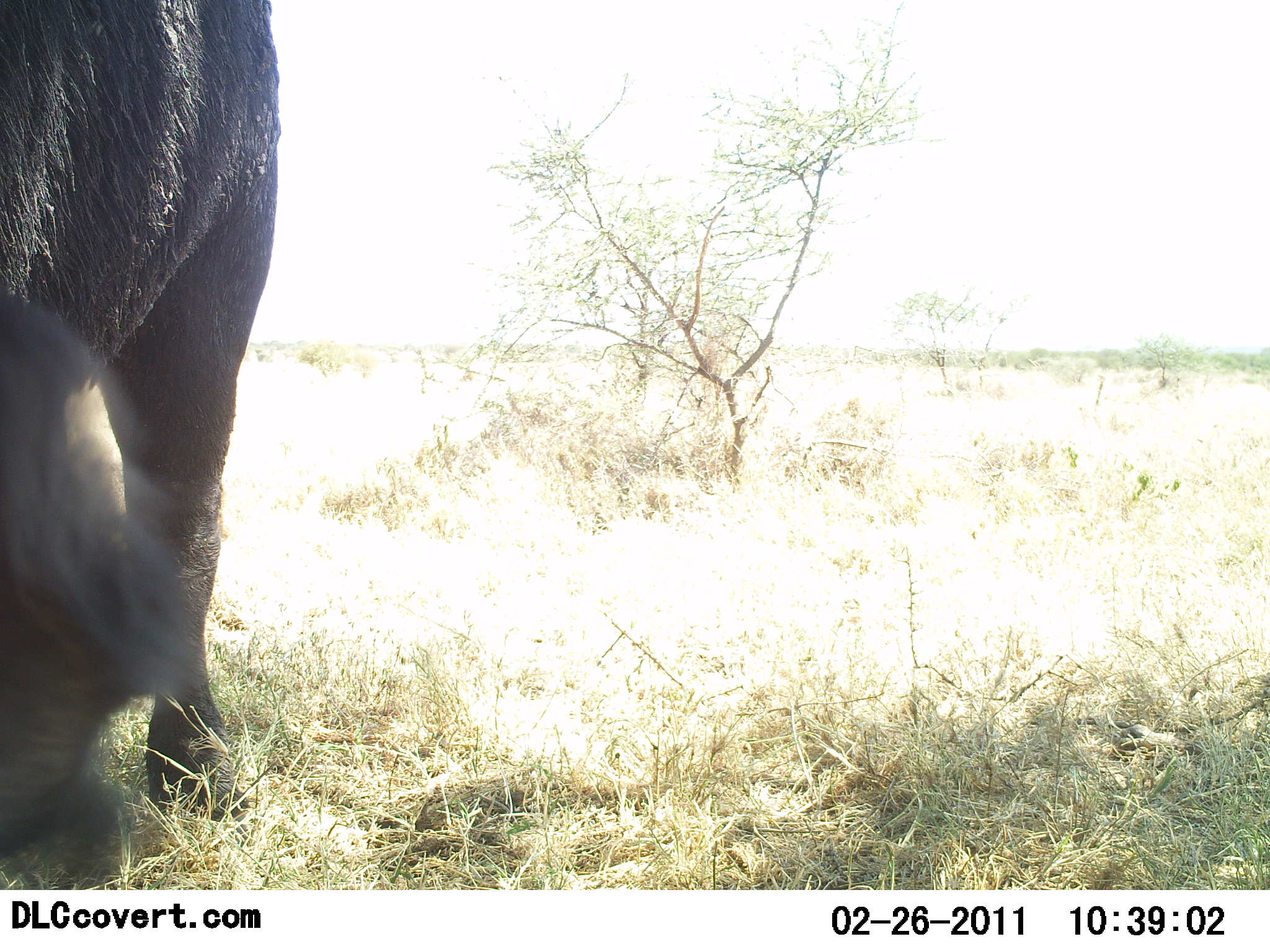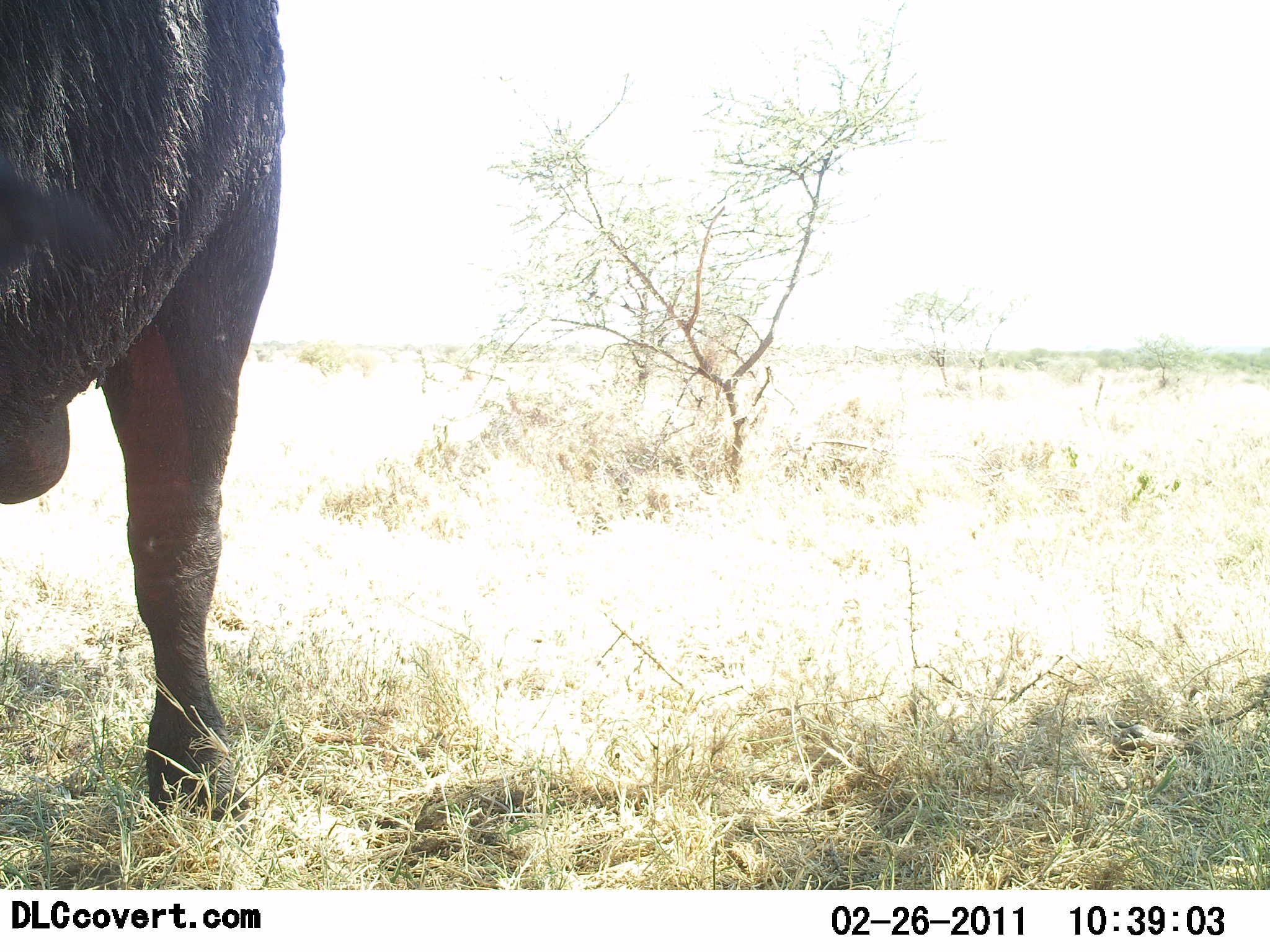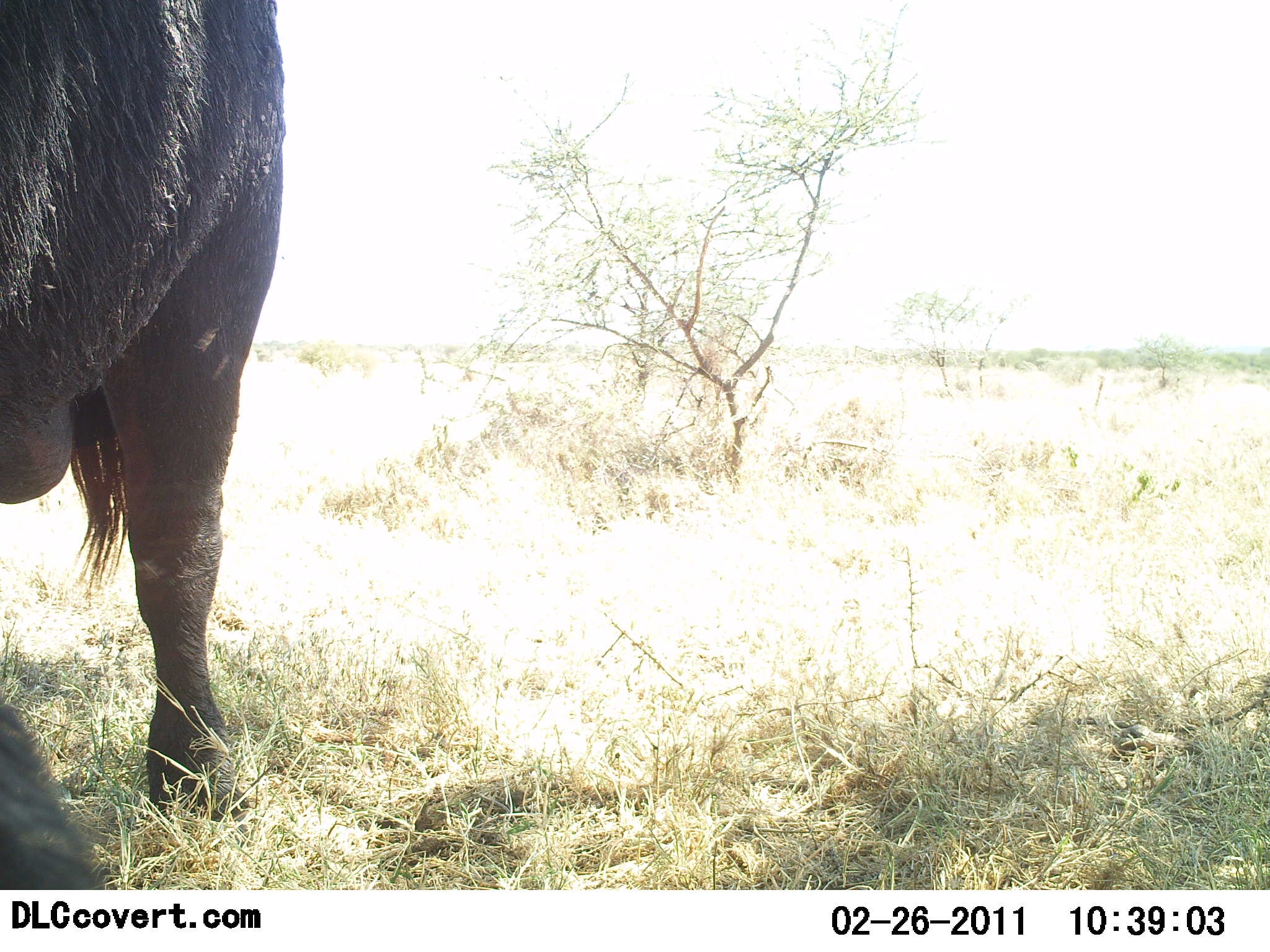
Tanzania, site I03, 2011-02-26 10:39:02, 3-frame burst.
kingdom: Animalia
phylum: Chordata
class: Mammalia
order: Artiodactyla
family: Bovidae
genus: Syncerus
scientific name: Syncerus caffer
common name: cape buffalo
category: buffalo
Buffalo (cape buffalo) (Syncerus caffer), count 1. Behavior (volunteer vote fractions): standing 57%, resting 7%, moving 7%, interacting 0%. Young present (vote fraction): 0%. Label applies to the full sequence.